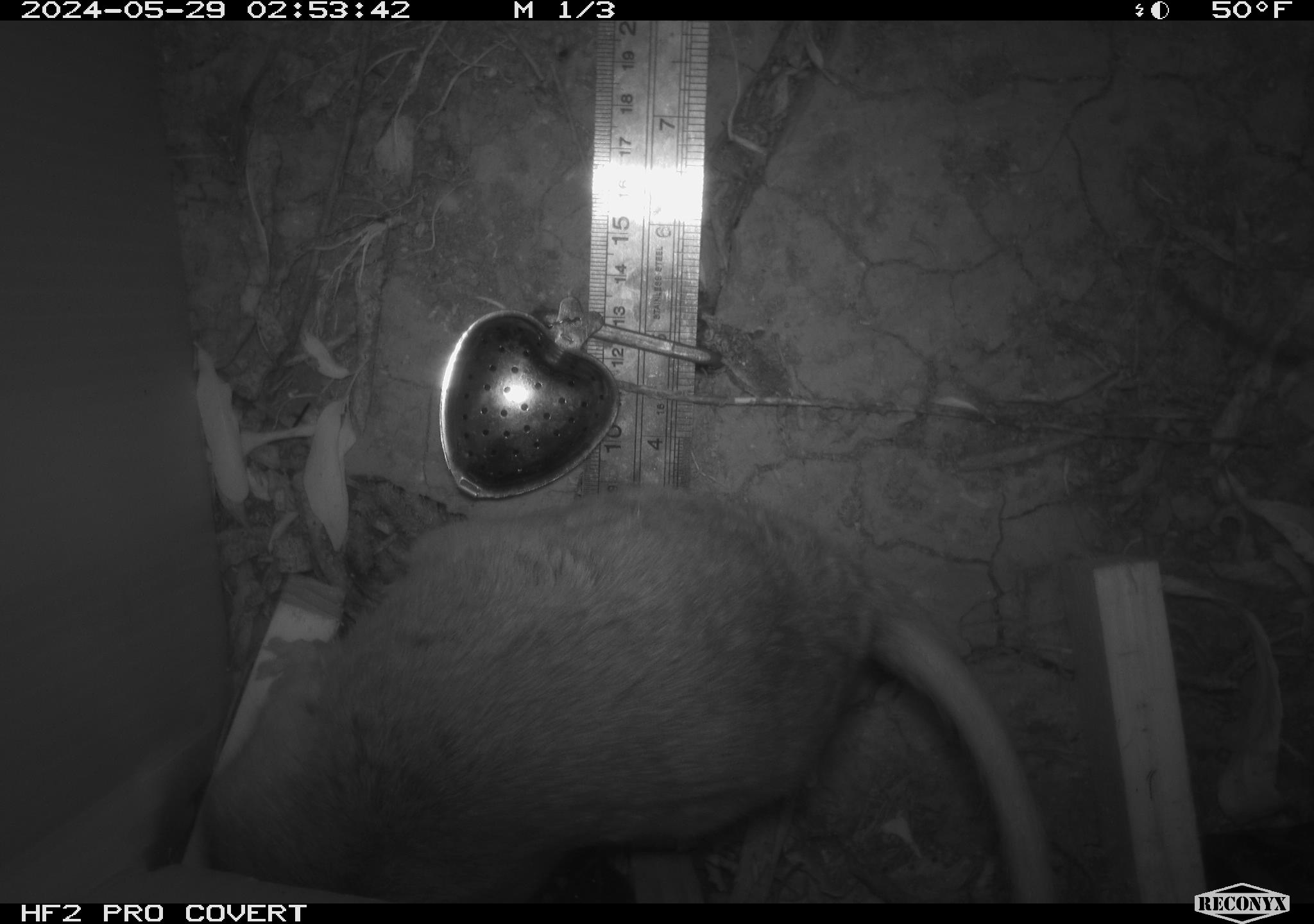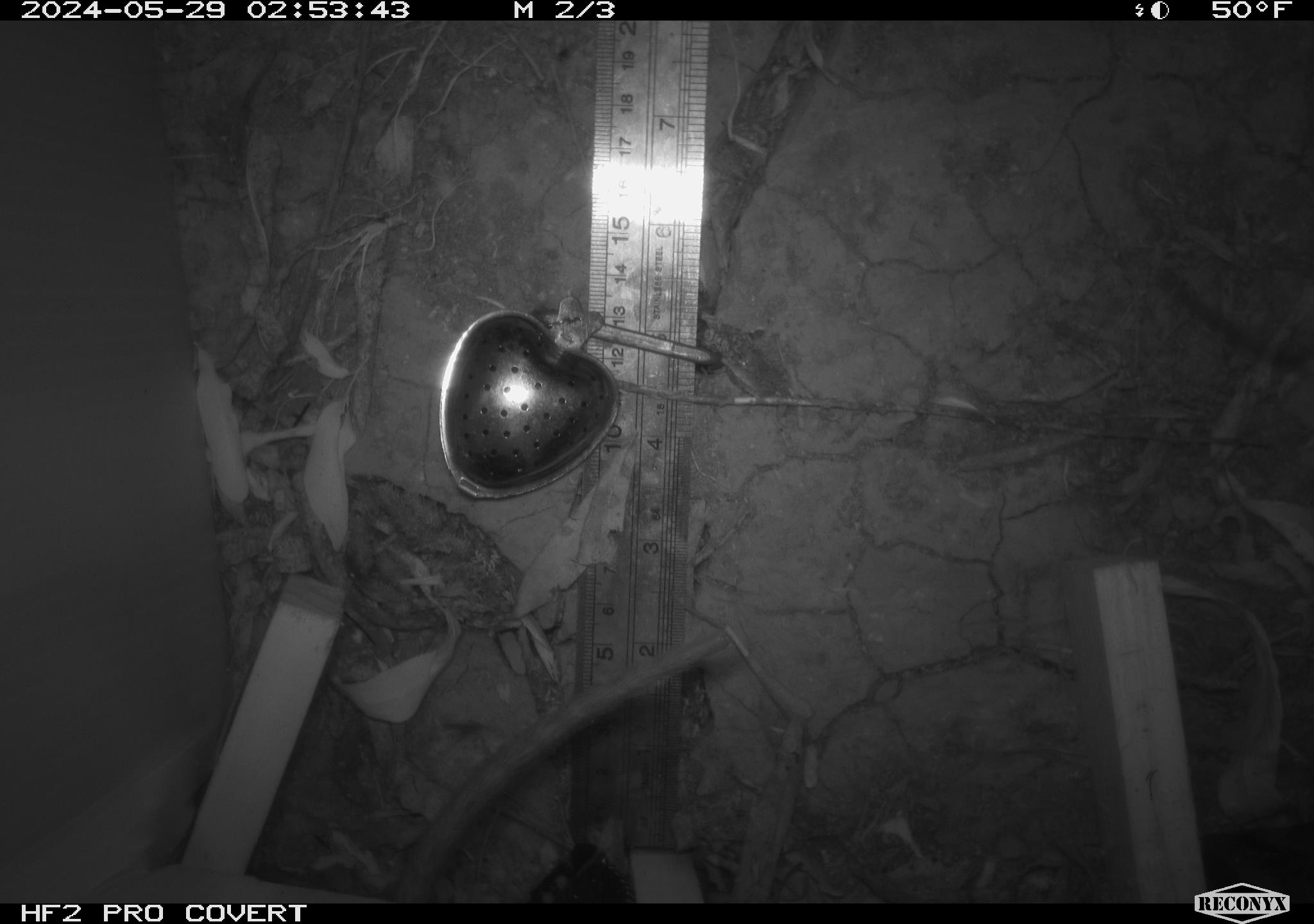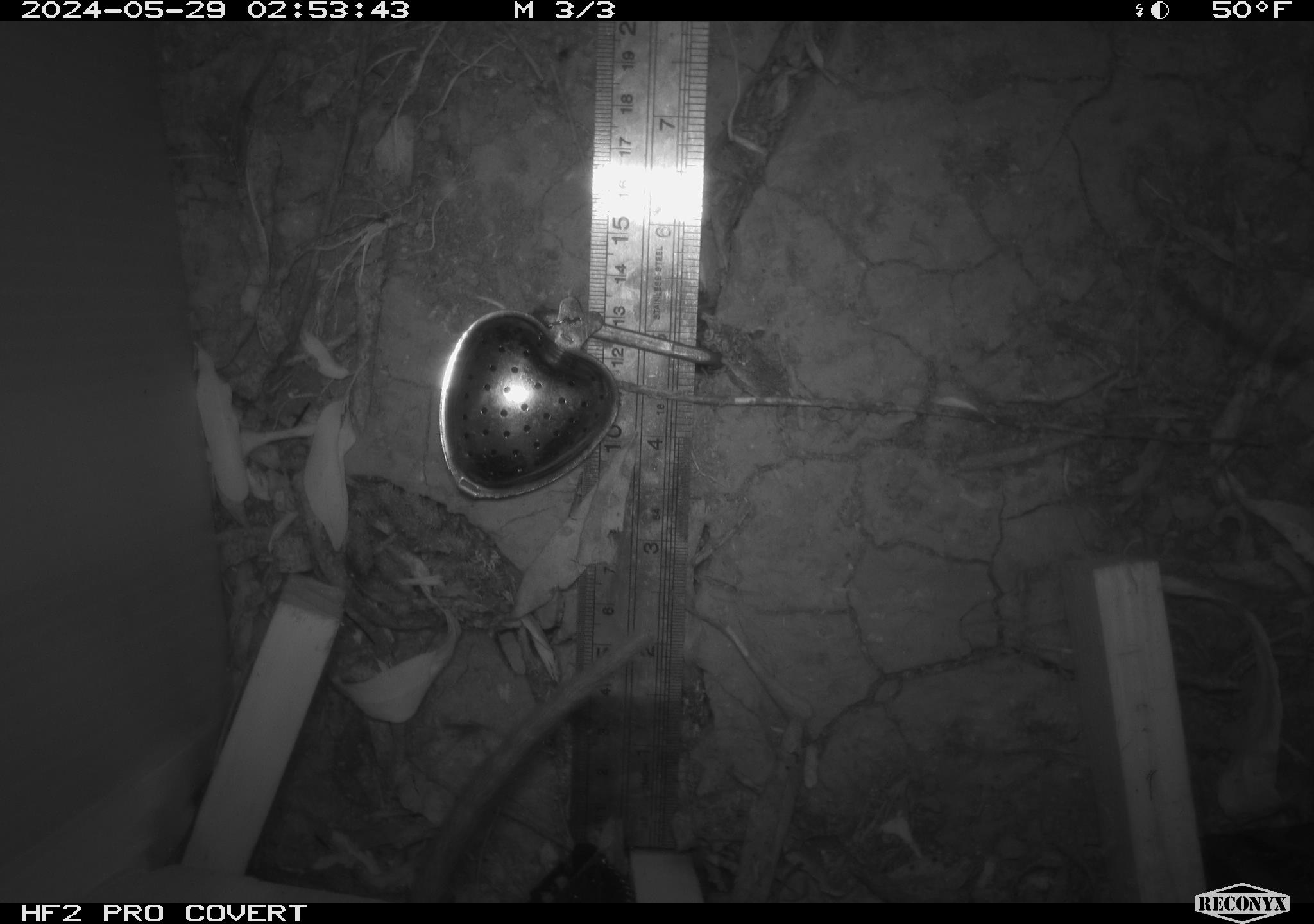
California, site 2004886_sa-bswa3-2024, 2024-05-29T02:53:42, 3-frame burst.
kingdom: Animalia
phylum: Chordata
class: Mammalia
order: Rodentia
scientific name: Rodentia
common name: woodrat or rat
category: woodrat or rat species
Woodrat or rat species (woodrat or rat) (Rodentia).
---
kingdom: Animalia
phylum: Chordata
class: Mammalia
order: Rodentia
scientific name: Rodentia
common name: rodent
Rodent (Rodentia).